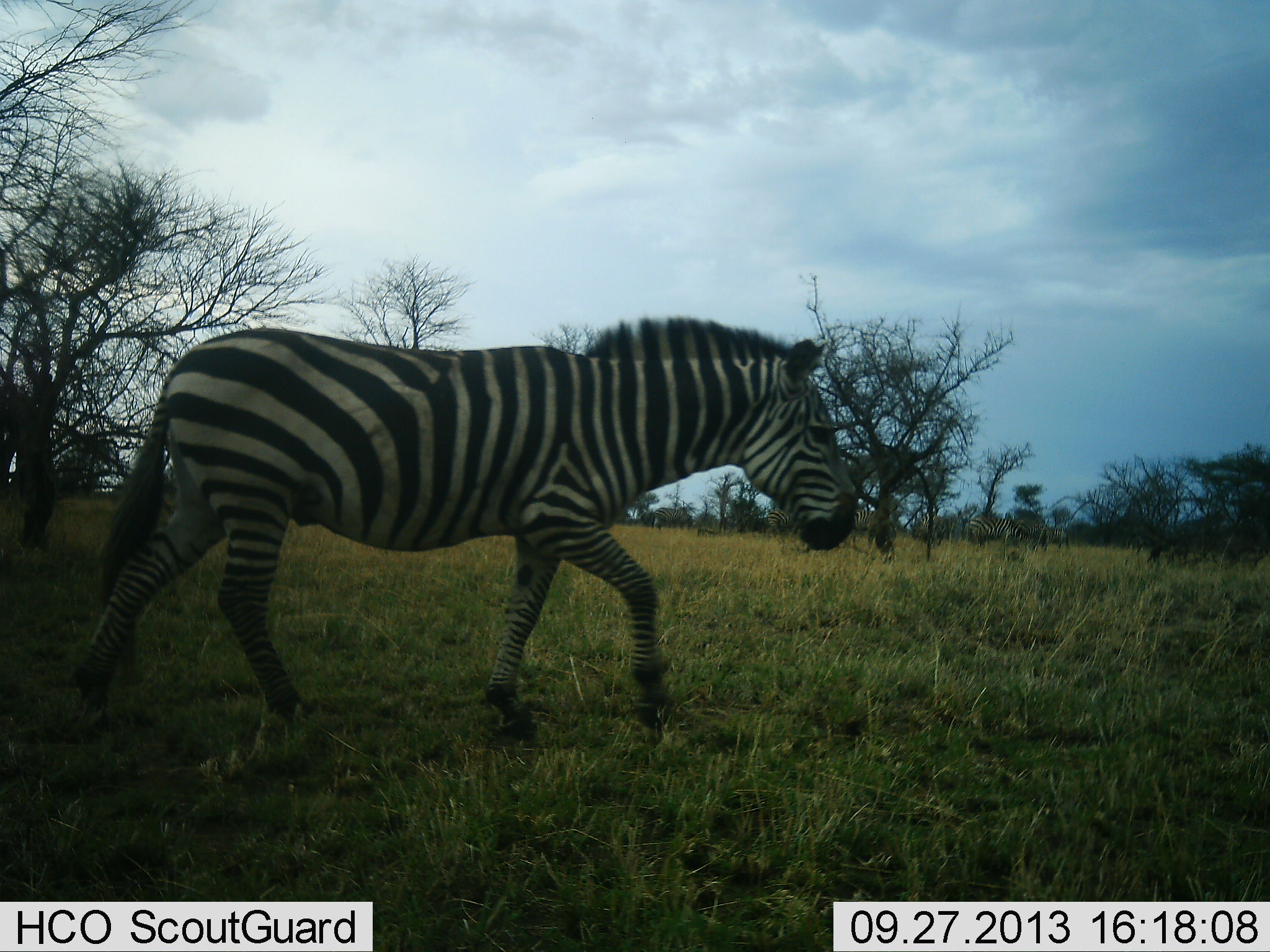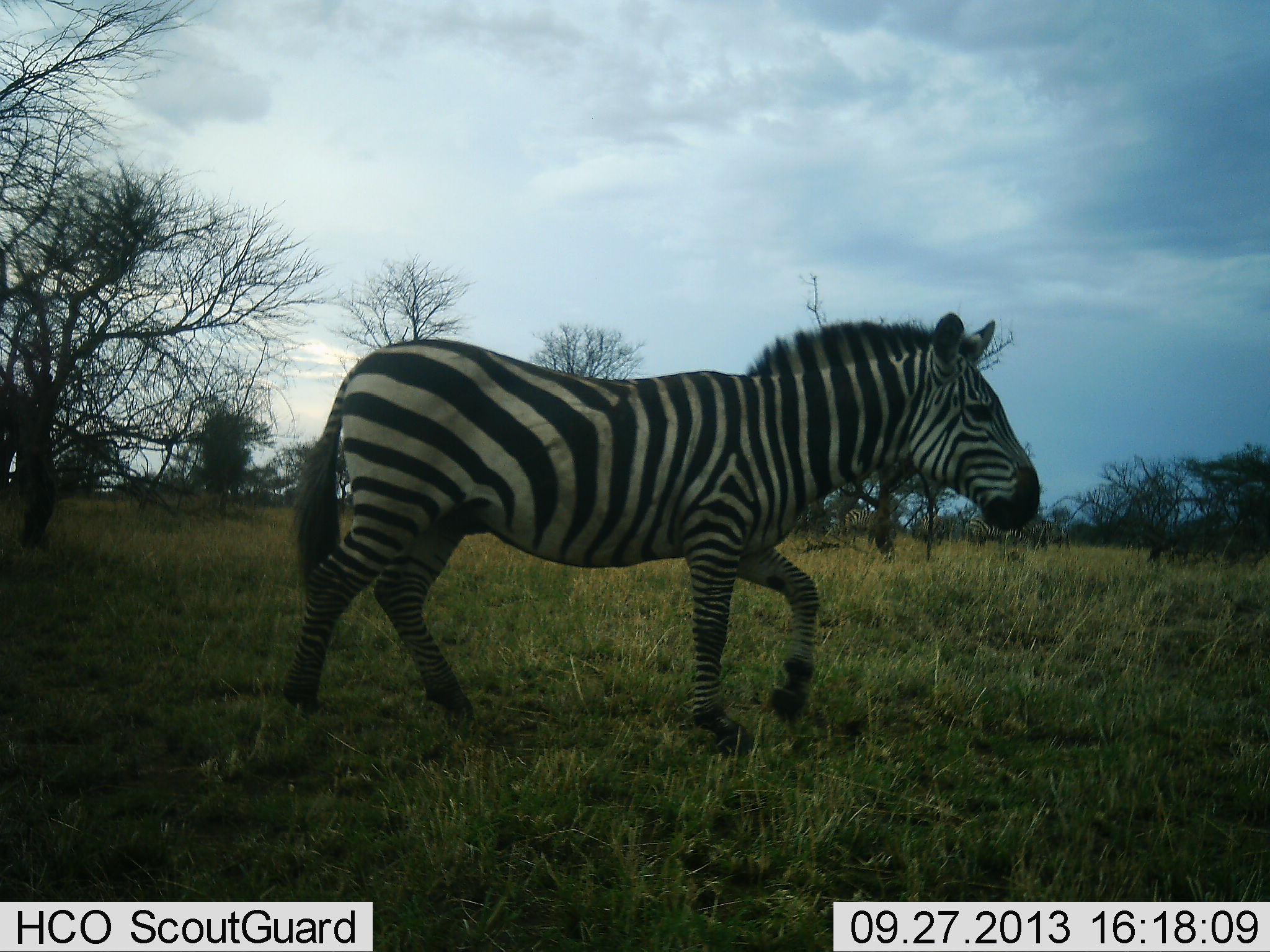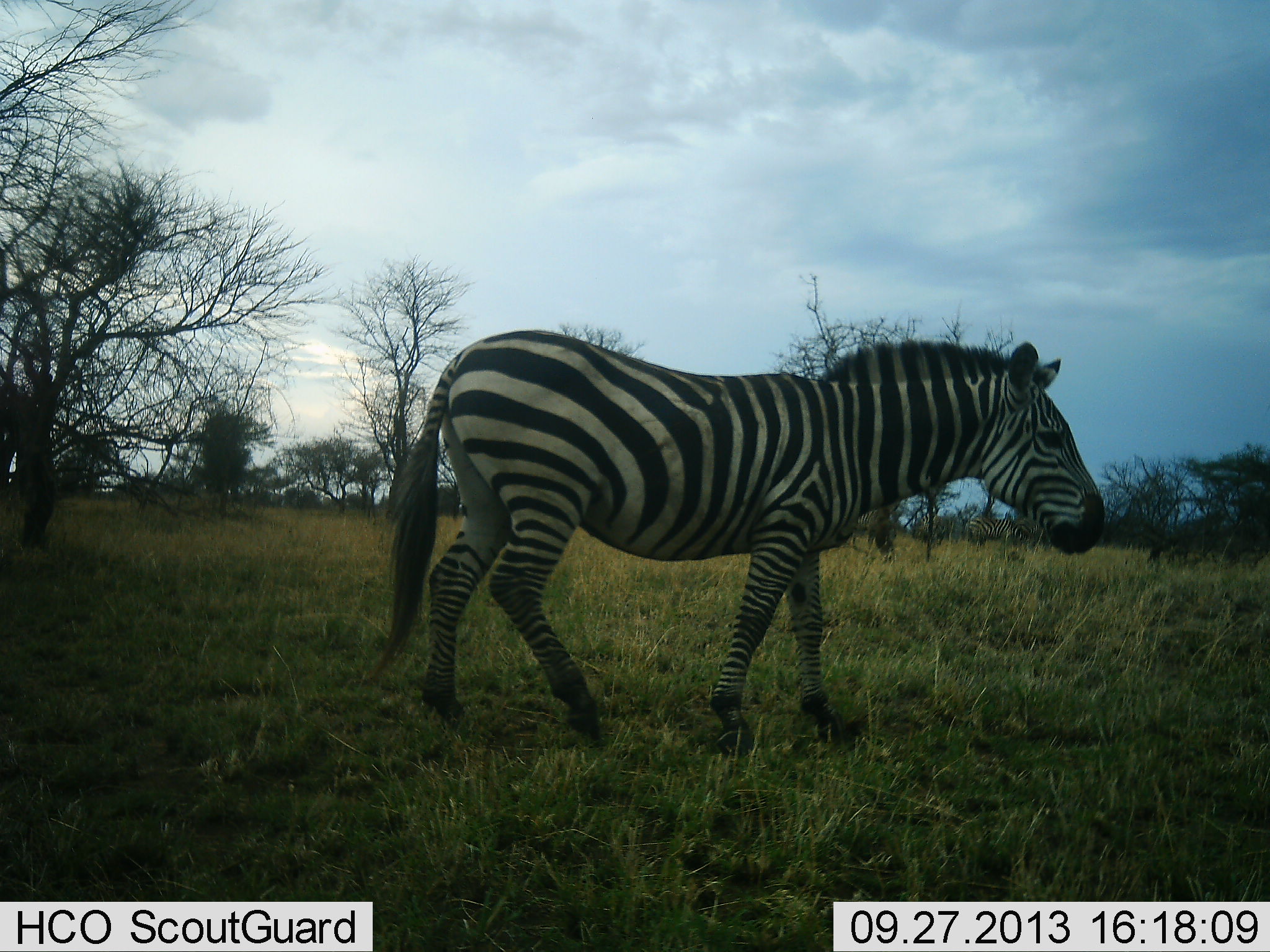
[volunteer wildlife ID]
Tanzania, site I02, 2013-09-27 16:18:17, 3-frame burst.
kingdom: Animalia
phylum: Chordata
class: Mammalia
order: Perissodactyla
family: Equidae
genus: Equus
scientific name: Equus quagga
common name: plains zebra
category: zebra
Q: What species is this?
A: Zebra (plains zebra) (Equus quagga).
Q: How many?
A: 1.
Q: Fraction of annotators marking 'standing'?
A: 15%.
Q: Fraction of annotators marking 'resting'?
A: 0%.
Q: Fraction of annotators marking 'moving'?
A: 96%.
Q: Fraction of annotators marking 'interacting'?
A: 0%.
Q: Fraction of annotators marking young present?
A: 0%.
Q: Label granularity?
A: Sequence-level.